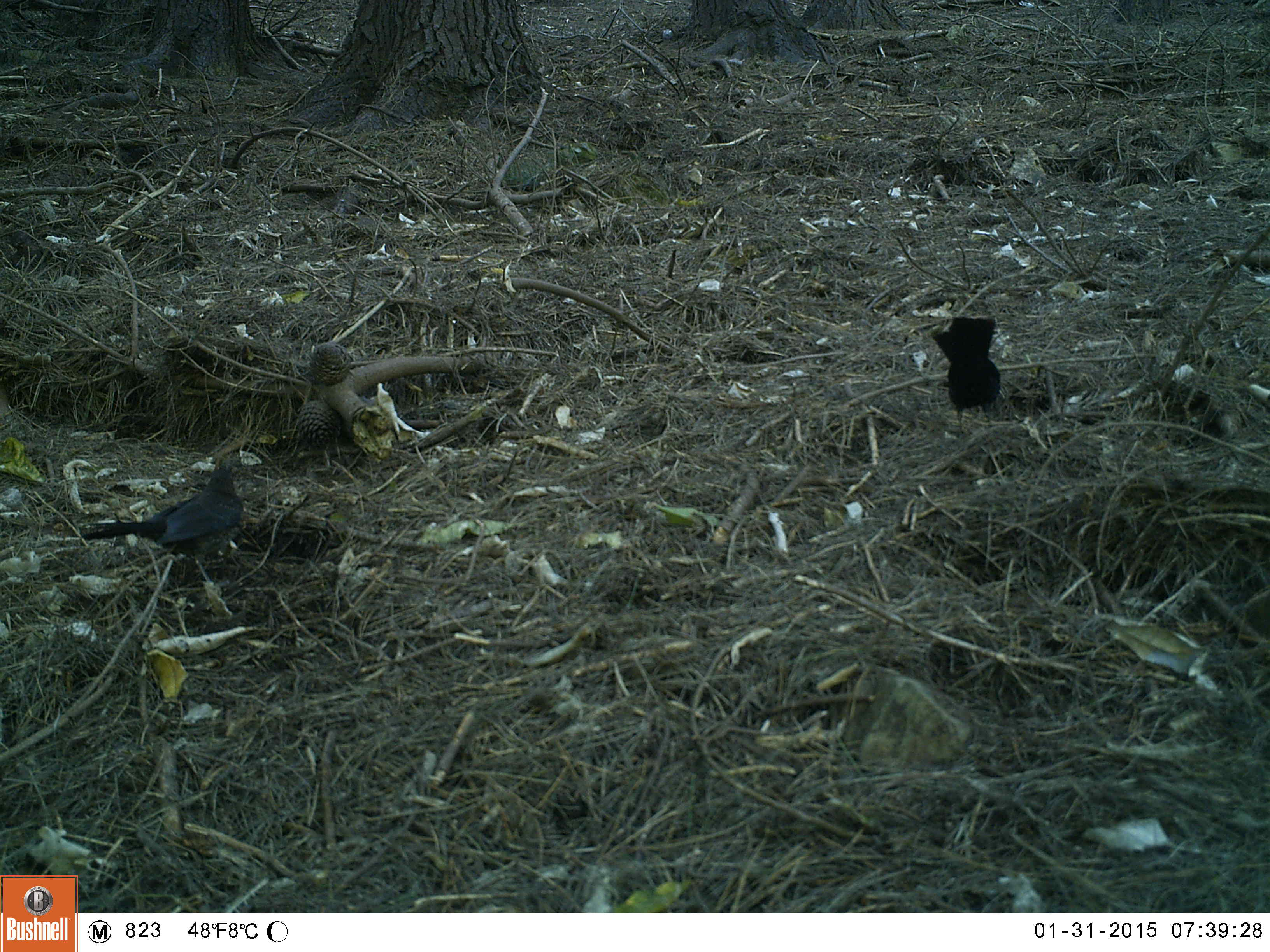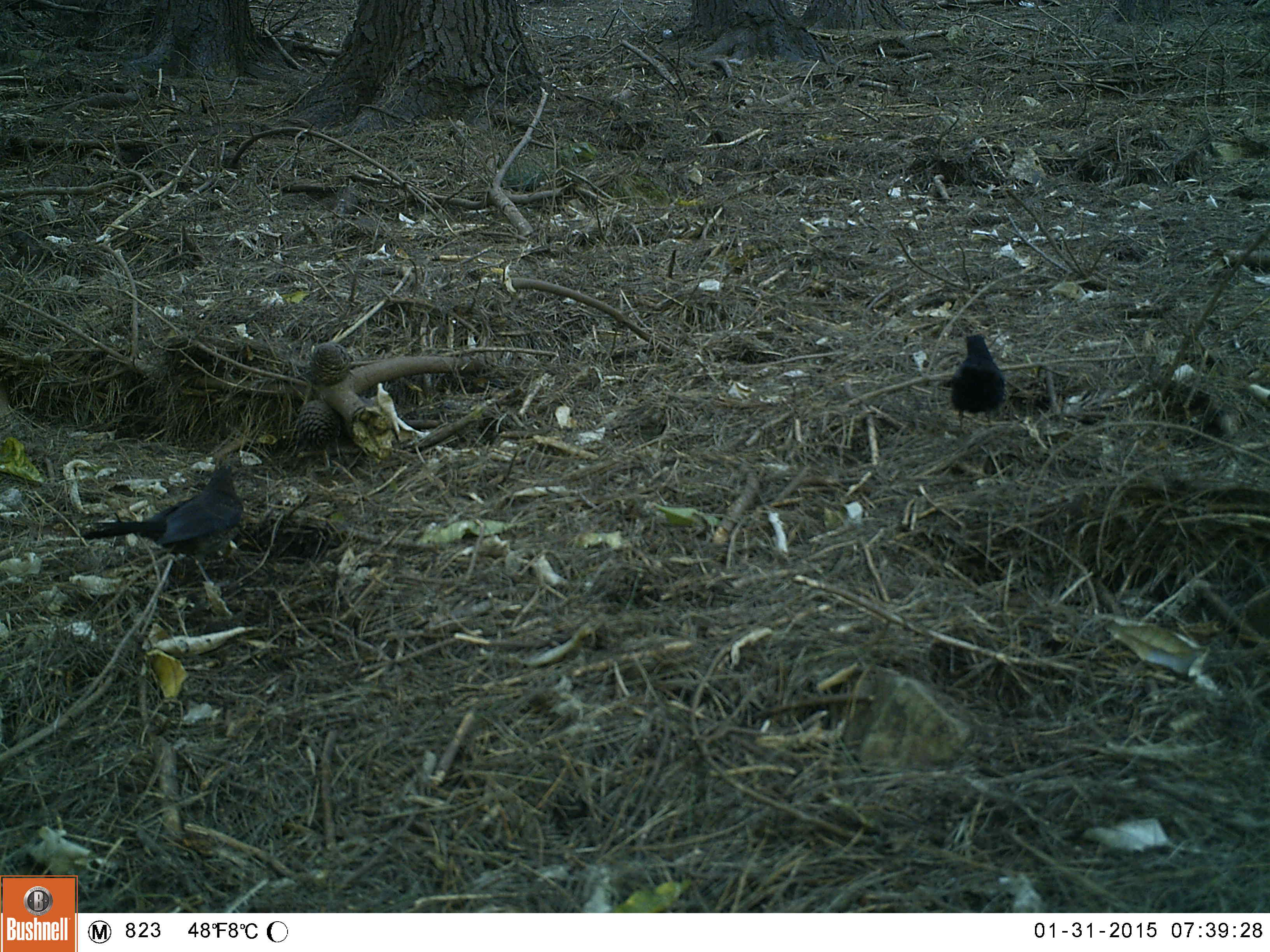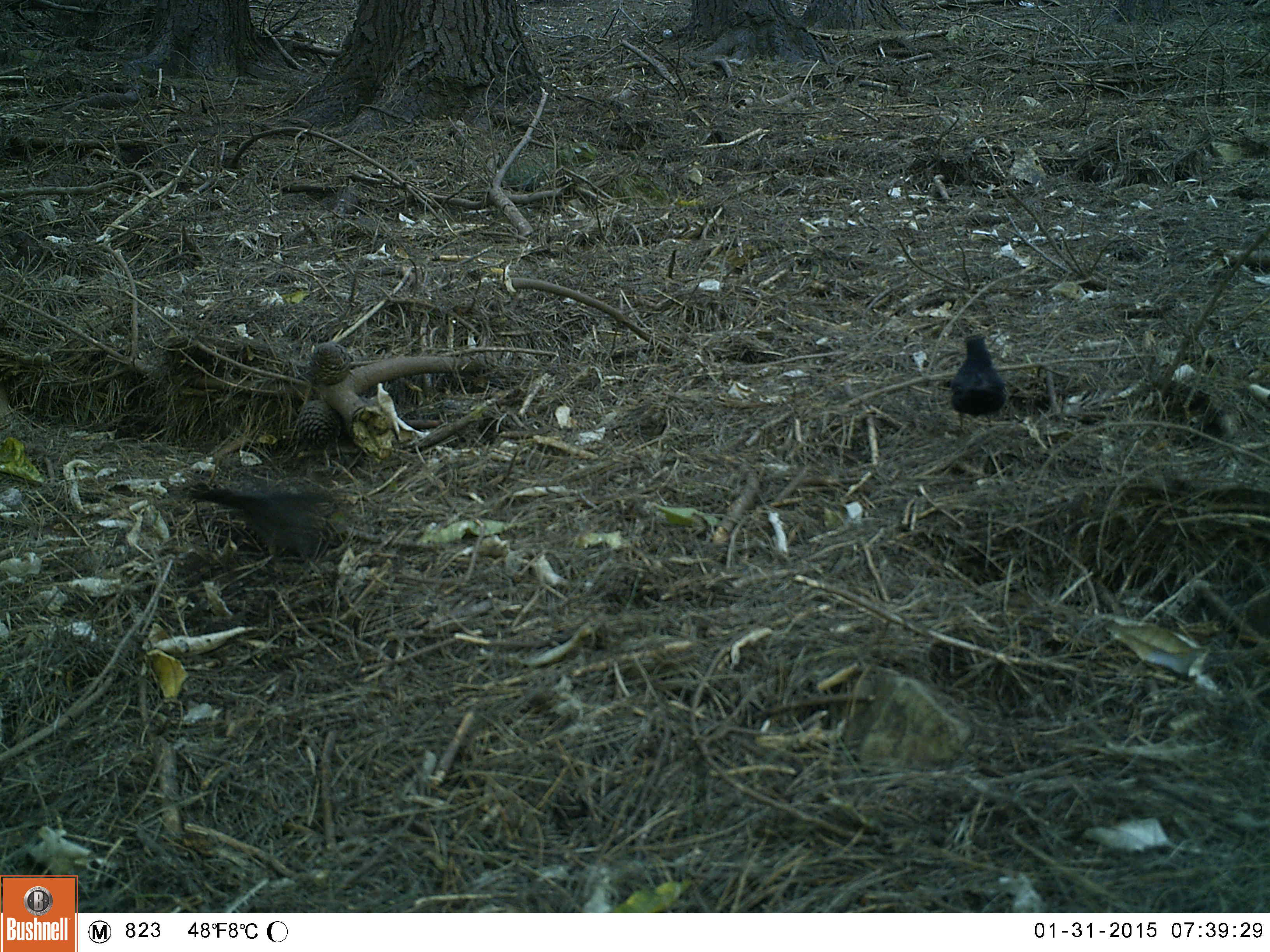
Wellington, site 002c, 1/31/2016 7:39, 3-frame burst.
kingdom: Animalia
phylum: Chordata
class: Aves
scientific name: Aves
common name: bird